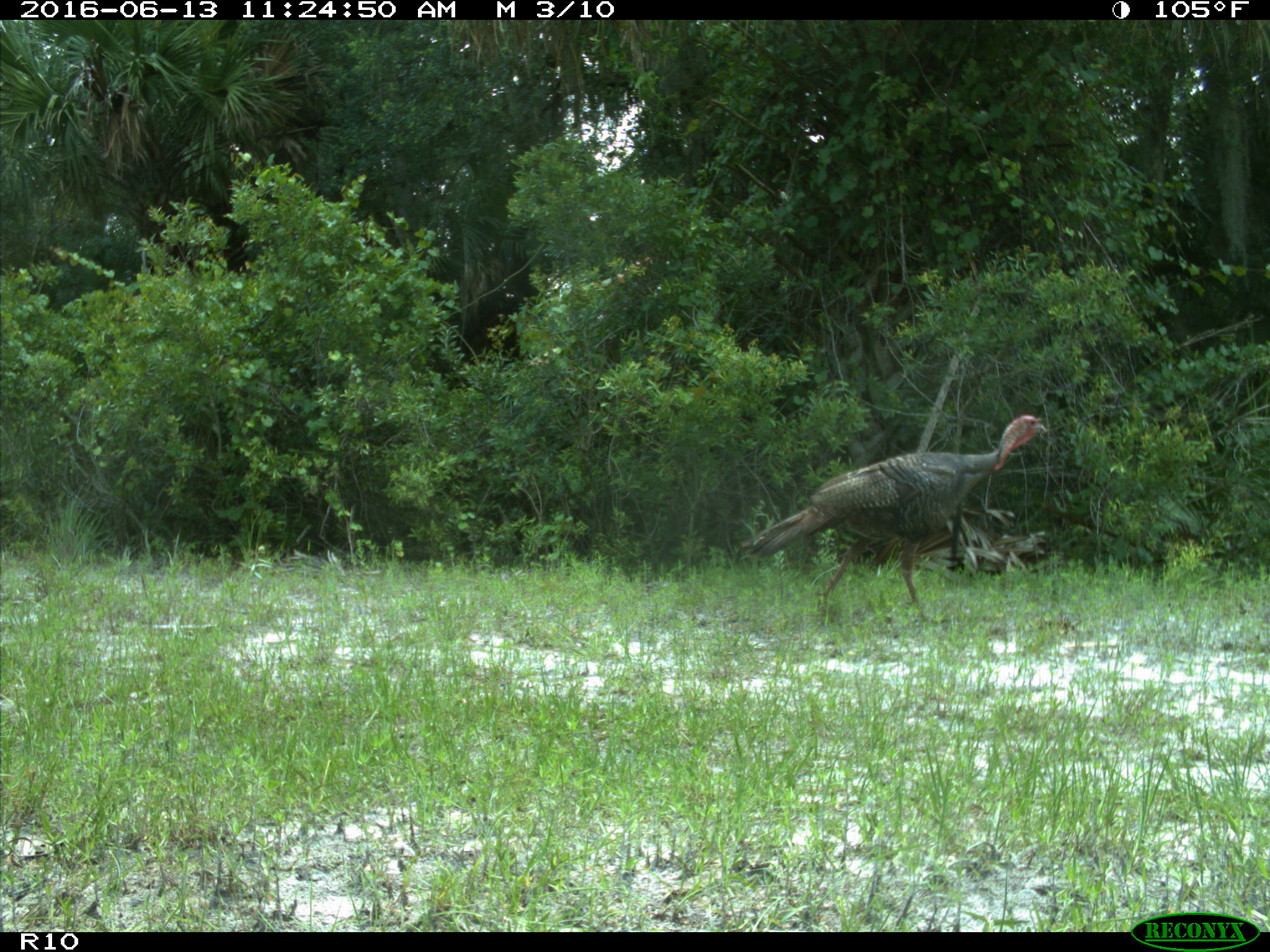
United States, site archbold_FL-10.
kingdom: Animalia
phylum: Chordata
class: Aves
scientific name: Aves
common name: birds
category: unidentified bird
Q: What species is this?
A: Unidentified bird (birds) (Aves).